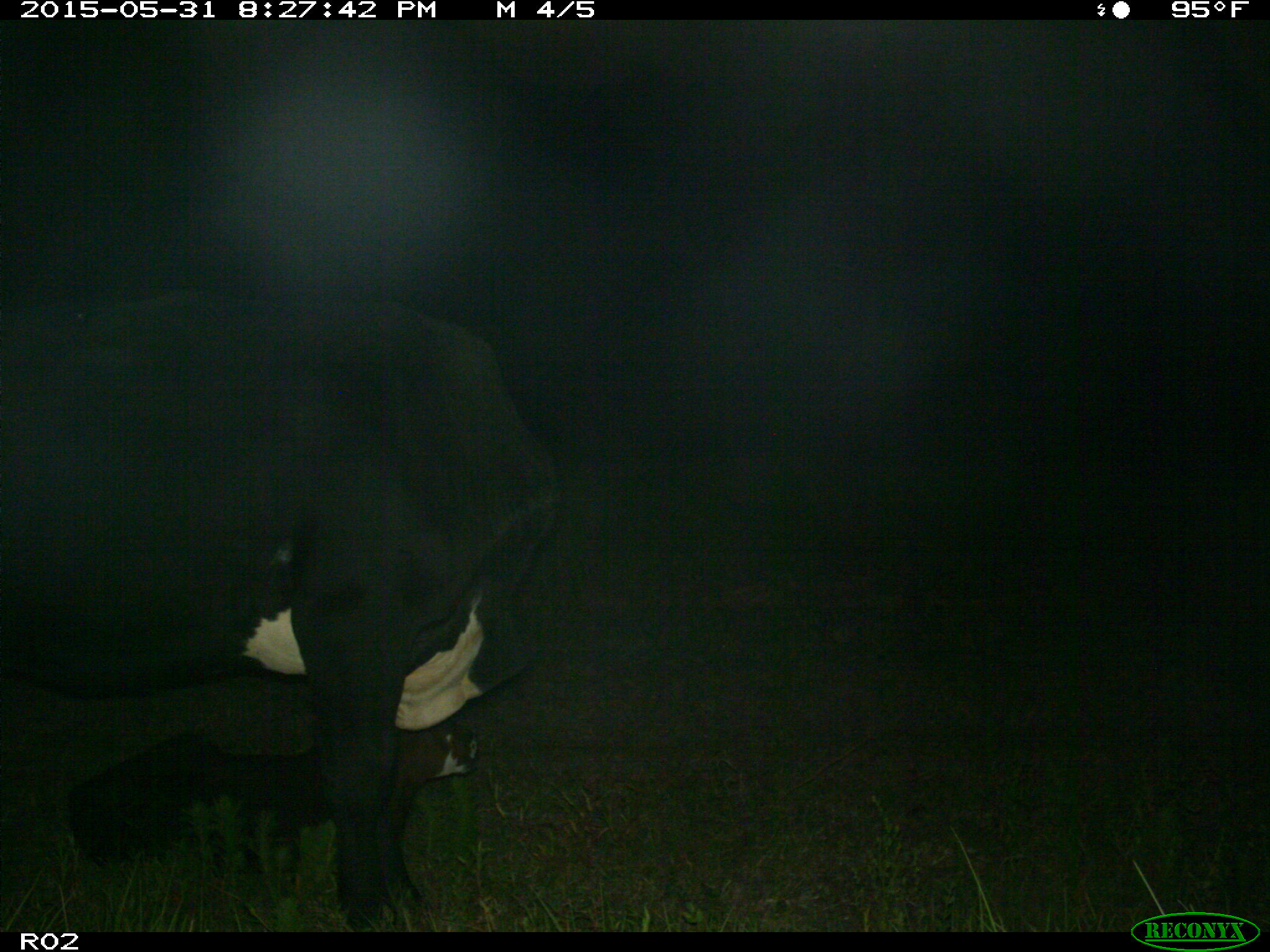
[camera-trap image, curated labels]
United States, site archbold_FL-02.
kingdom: Animalia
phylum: Chordata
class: Mammalia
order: Artiodactyla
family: Bovidae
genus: Bos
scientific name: Bos taurus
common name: domestic cow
Bos taurus (domestic cow).